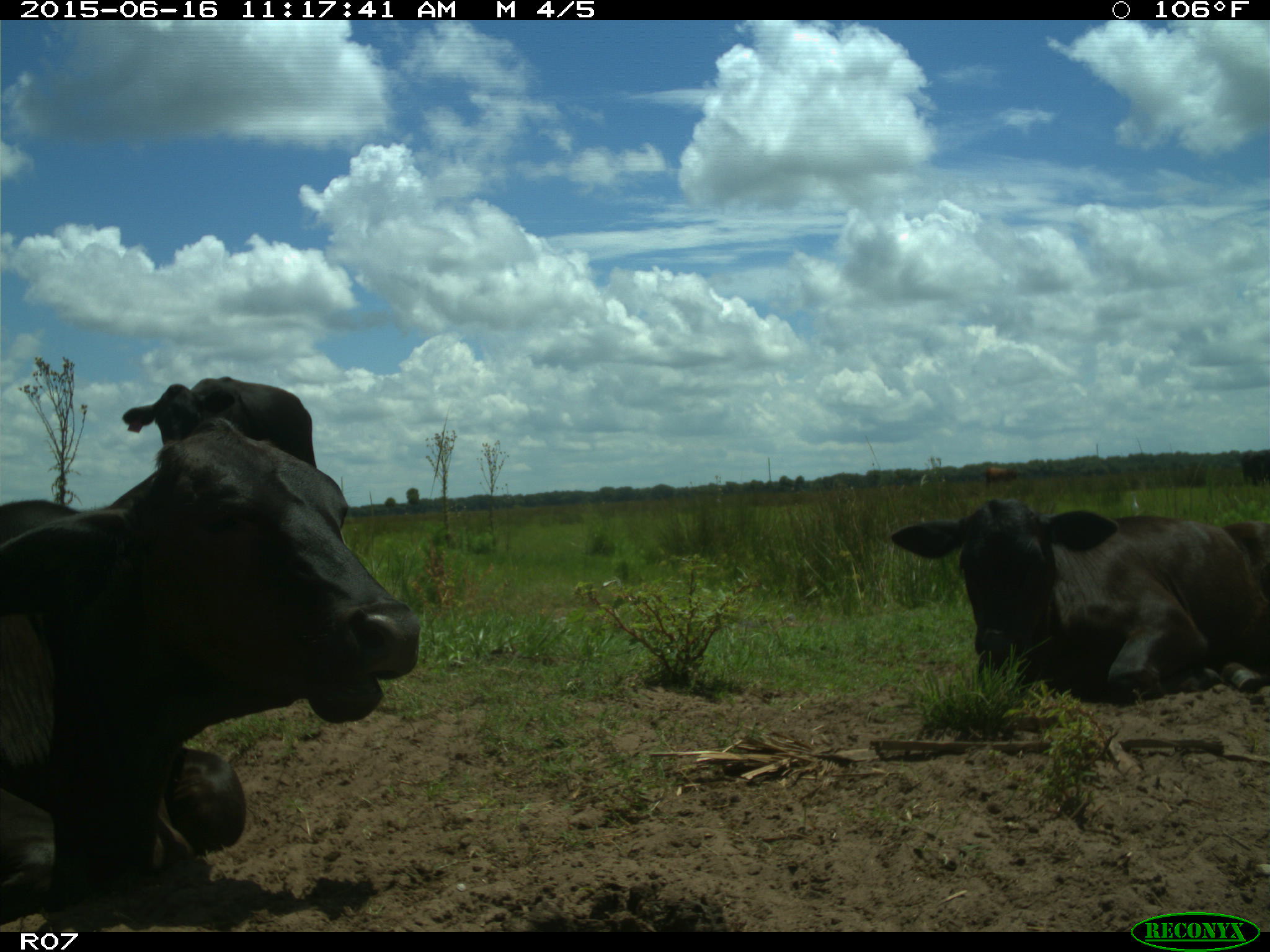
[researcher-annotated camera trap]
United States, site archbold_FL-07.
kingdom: Animalia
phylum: Chordata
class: Mammalia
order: Artiodactyla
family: Bovidae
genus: Bos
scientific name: Bos taurus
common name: domestic cow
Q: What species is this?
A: Bos taurus (domestic cow).